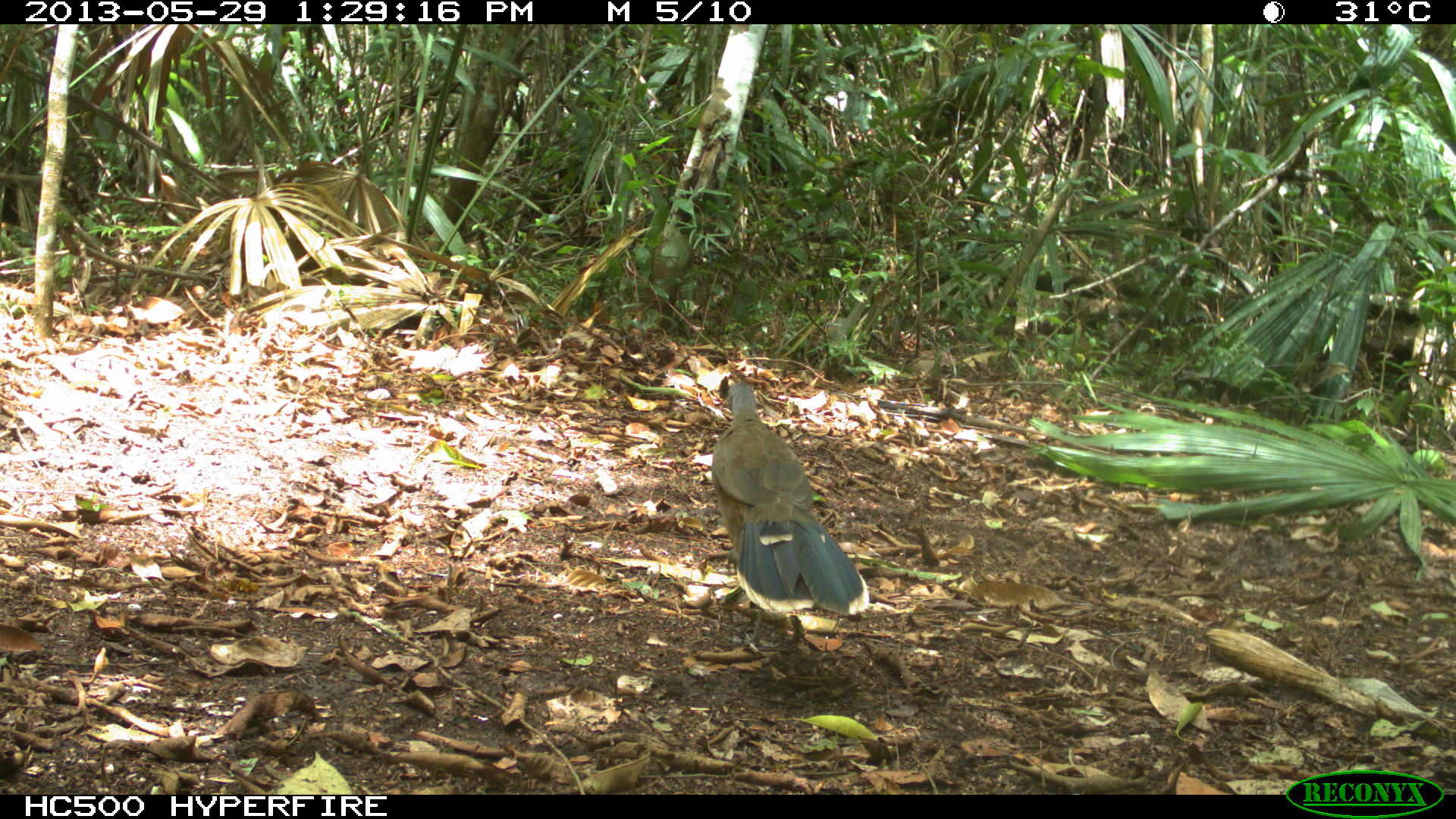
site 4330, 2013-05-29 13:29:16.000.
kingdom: Animalia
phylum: Chordata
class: Aves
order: Galliformes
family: Cracidae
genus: Ortalis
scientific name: Ortalis vetula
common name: plain chachalaca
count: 3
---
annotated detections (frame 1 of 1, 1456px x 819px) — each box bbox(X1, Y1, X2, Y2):
ortalis vetula: bbox(706, 377, 872, 618)